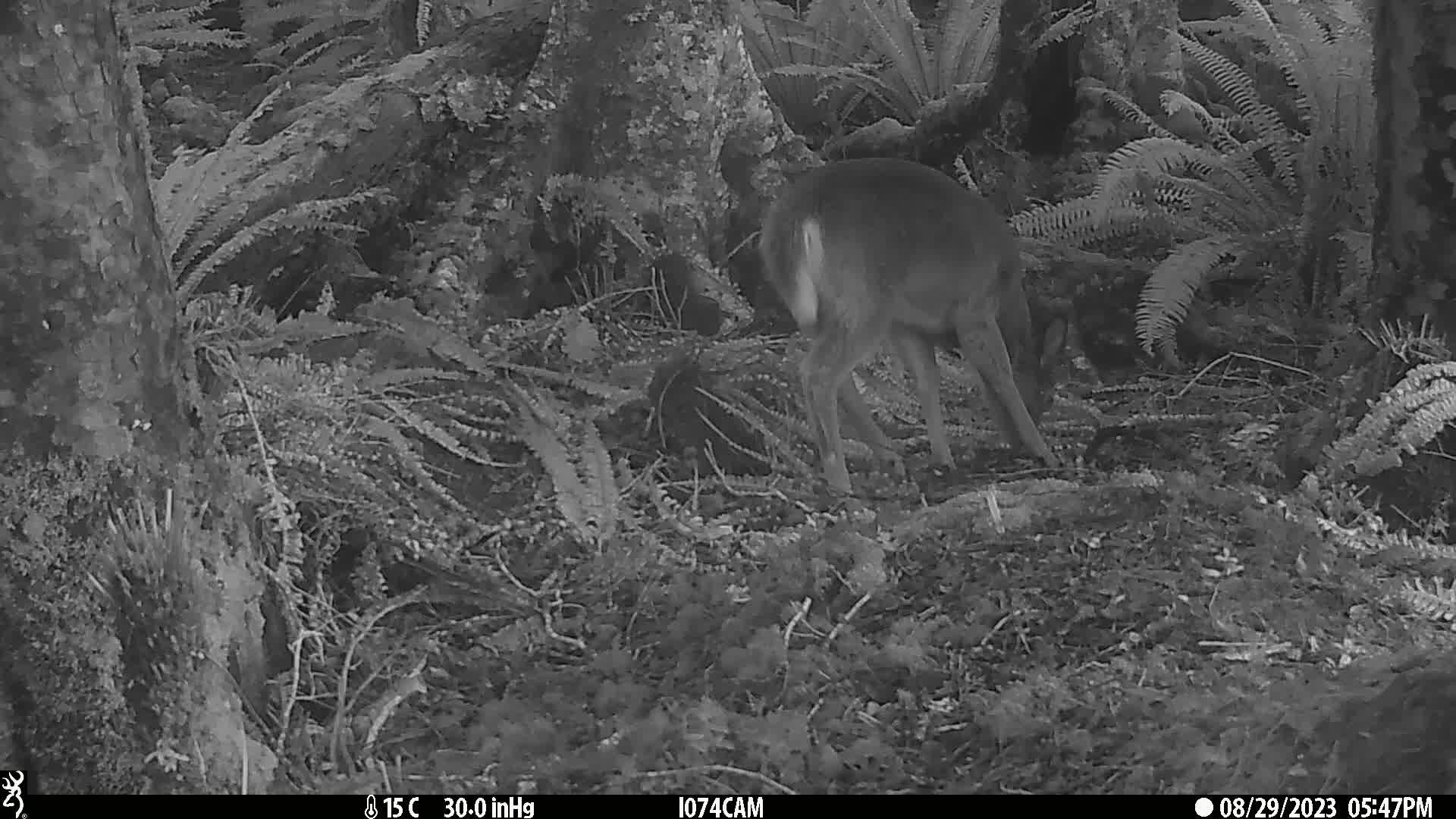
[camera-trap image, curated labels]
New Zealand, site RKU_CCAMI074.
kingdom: Animalia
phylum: Chordata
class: Mammalia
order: Artiodactyla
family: Cervidae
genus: Odocoileus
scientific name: Odocoileus virginianus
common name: white-tailed deer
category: white tailed deer